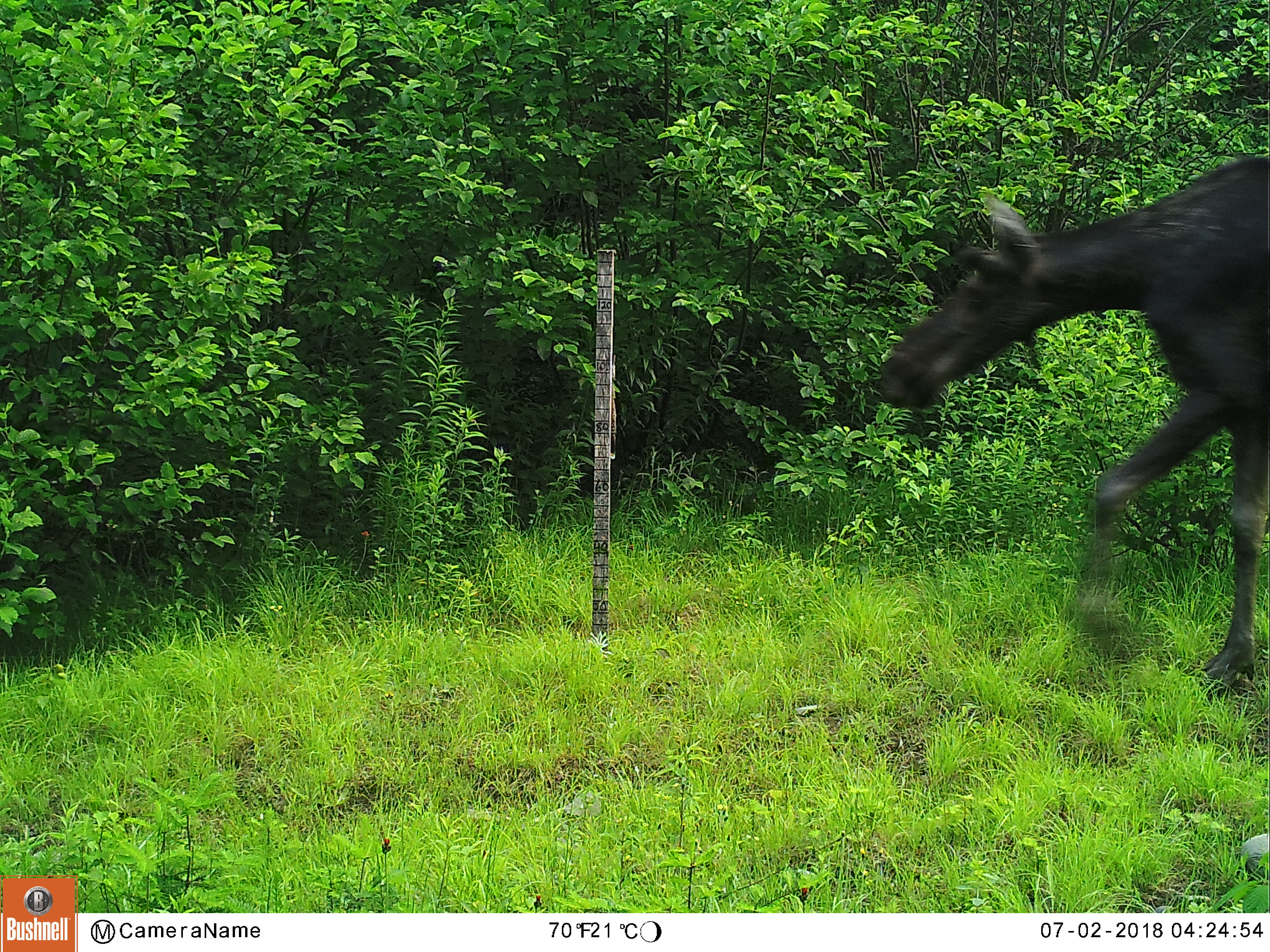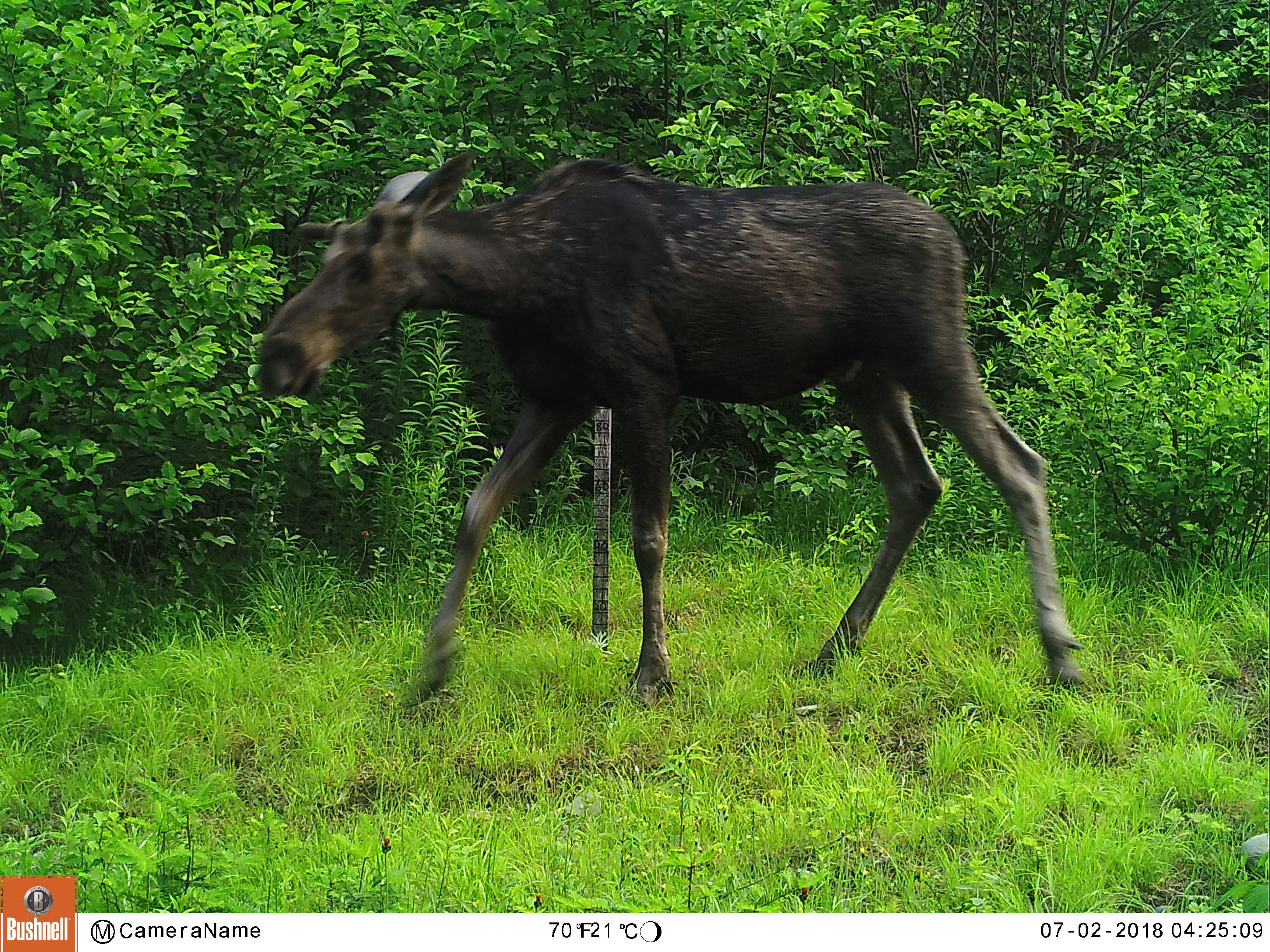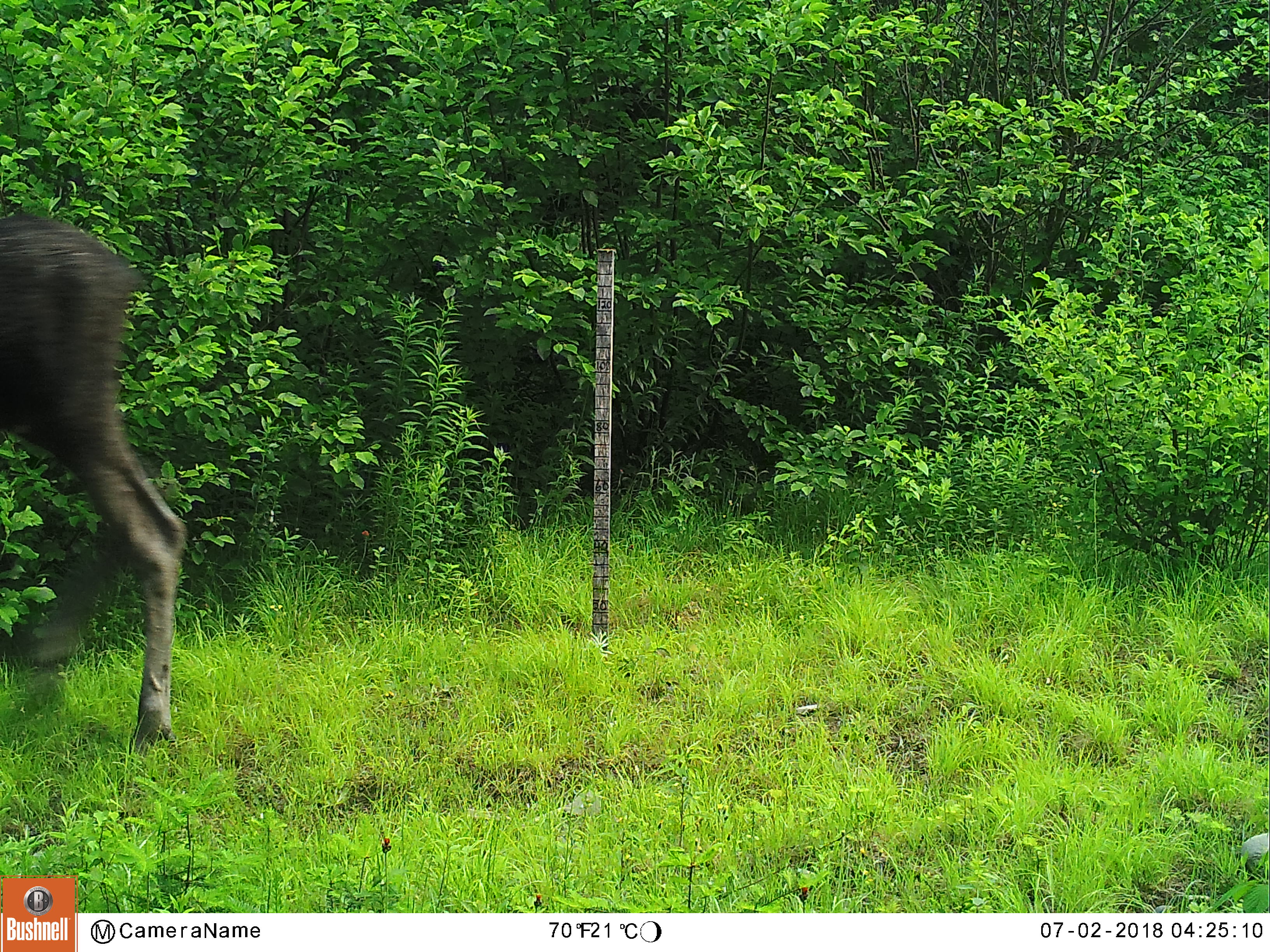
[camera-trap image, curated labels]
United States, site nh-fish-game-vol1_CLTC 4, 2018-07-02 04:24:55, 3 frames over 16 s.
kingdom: Animalia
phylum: Chordata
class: Mammalia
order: Artiodactyla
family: Cervidae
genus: Alces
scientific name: Alces alces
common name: moose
Moose (Alces alces).